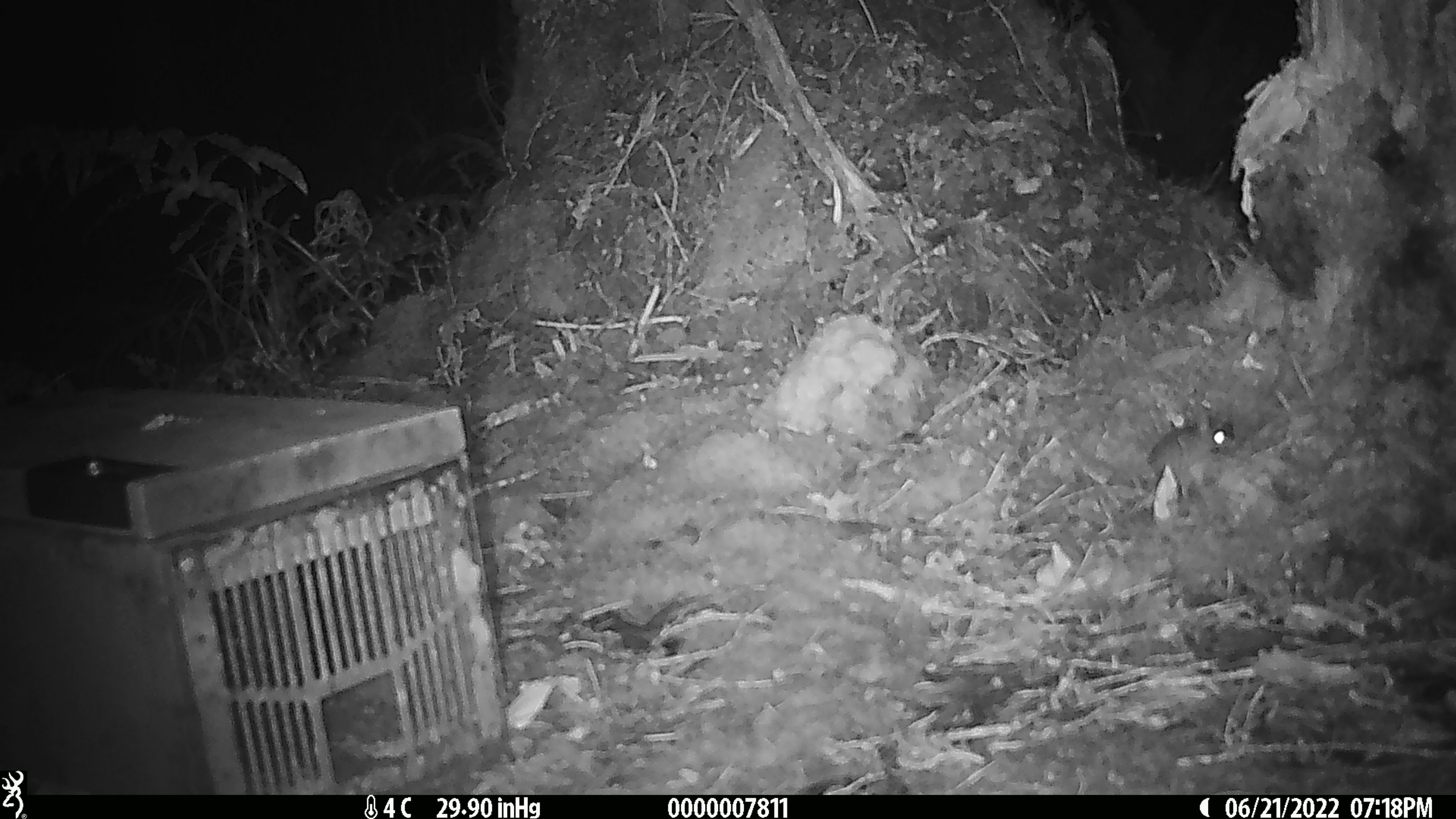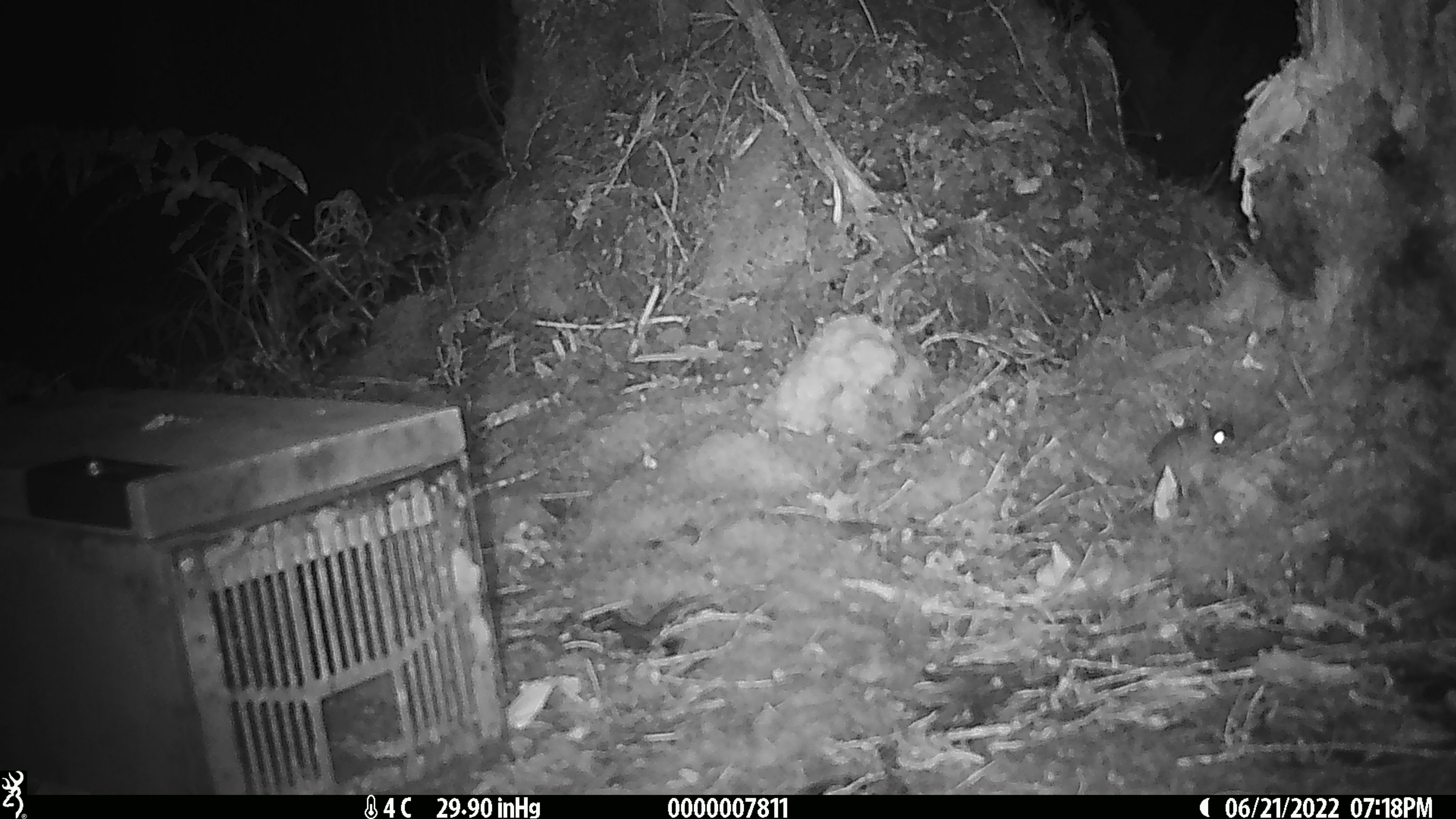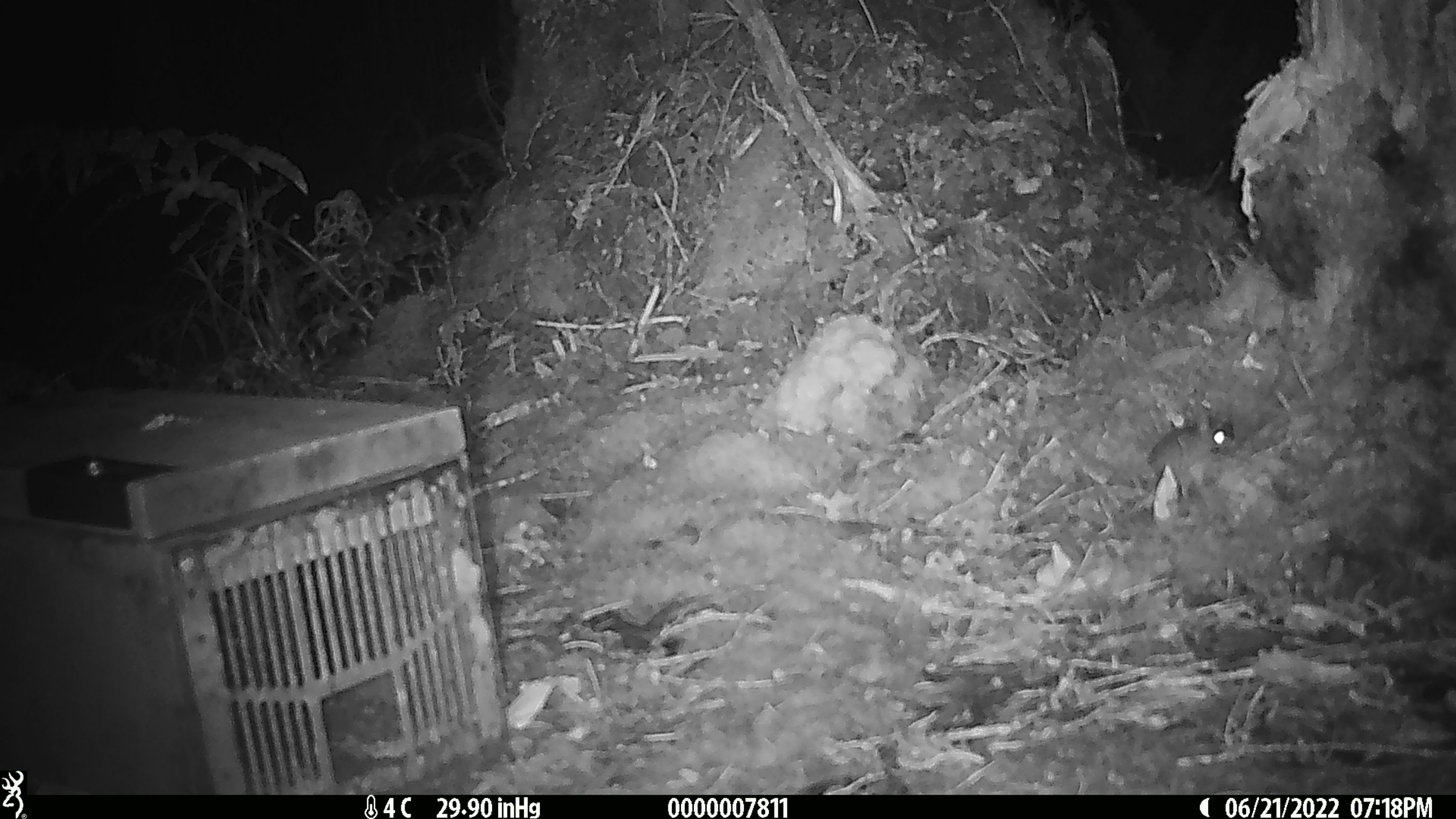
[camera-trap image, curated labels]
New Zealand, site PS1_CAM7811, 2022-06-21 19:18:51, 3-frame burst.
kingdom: Animalia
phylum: Chordata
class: Mammalia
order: Rodentia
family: Muridae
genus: Mus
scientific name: Mus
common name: mouse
Mouse (Mus).